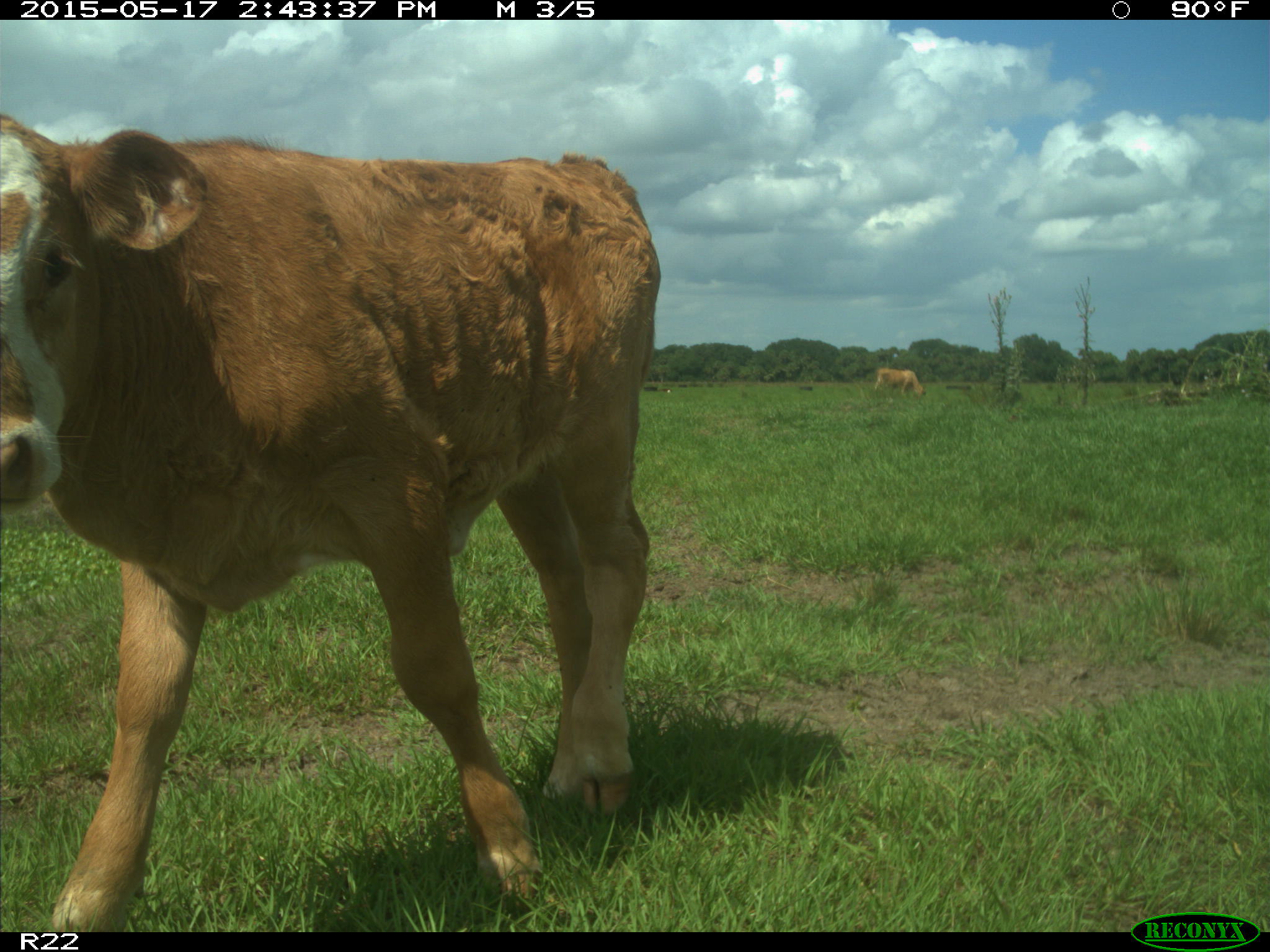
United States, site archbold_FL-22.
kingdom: Animalia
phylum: Chordata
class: Mammalia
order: Artiodactyla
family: Bovidae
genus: Bos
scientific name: Bos taurus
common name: domestic cow